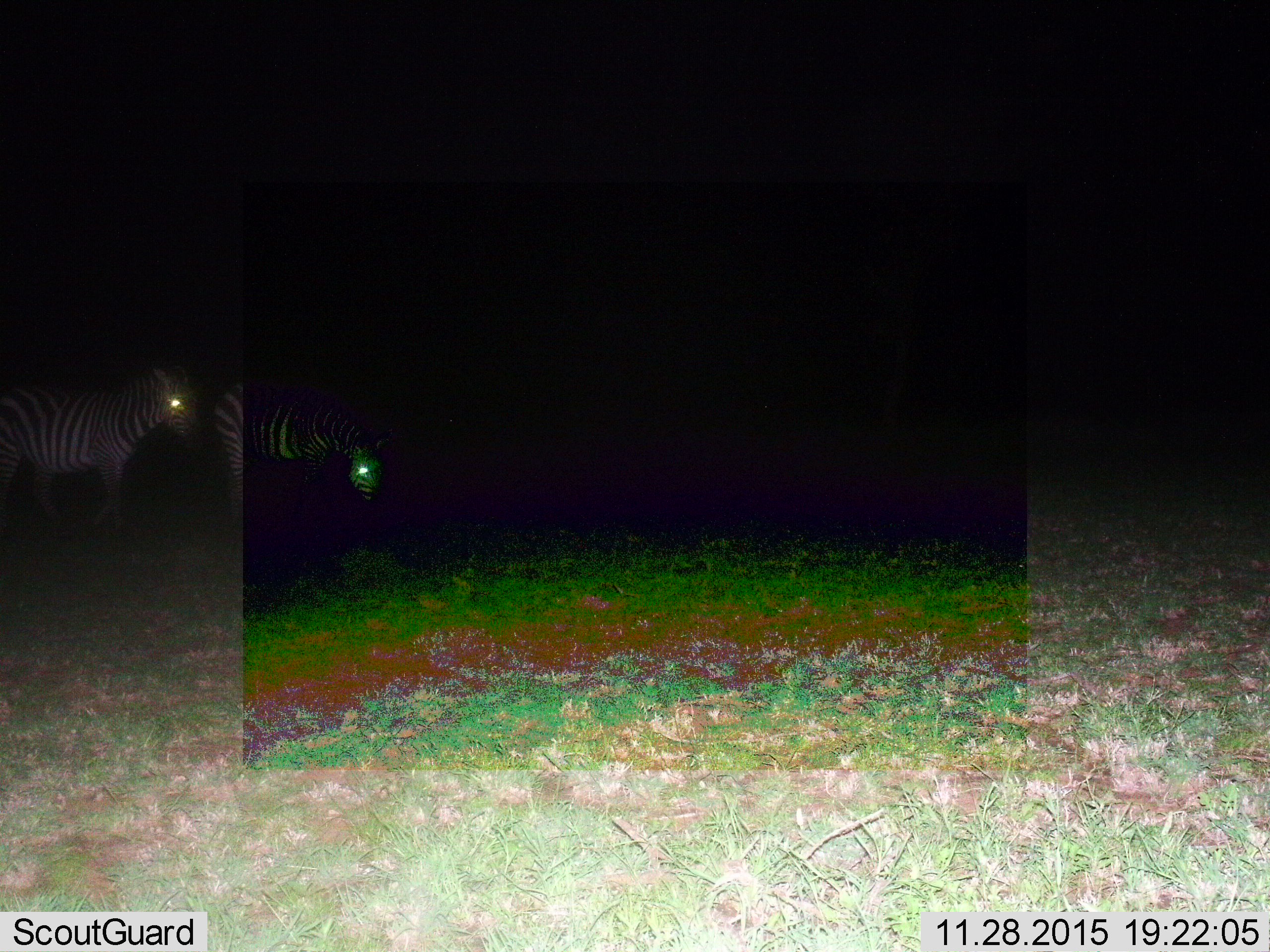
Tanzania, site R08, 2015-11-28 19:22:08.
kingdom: Animalia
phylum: Chordata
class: Mammalia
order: Perissodactyla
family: Equidae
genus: Equus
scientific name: Equus quagga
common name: plains zebra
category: zebra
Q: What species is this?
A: Zebra (plains zebra) (Equus quagga).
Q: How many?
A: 2.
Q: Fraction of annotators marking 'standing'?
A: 50%.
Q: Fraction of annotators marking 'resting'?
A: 0%.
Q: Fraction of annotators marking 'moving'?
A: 50%.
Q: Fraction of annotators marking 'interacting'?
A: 0%.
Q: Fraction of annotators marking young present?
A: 0%.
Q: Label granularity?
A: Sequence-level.